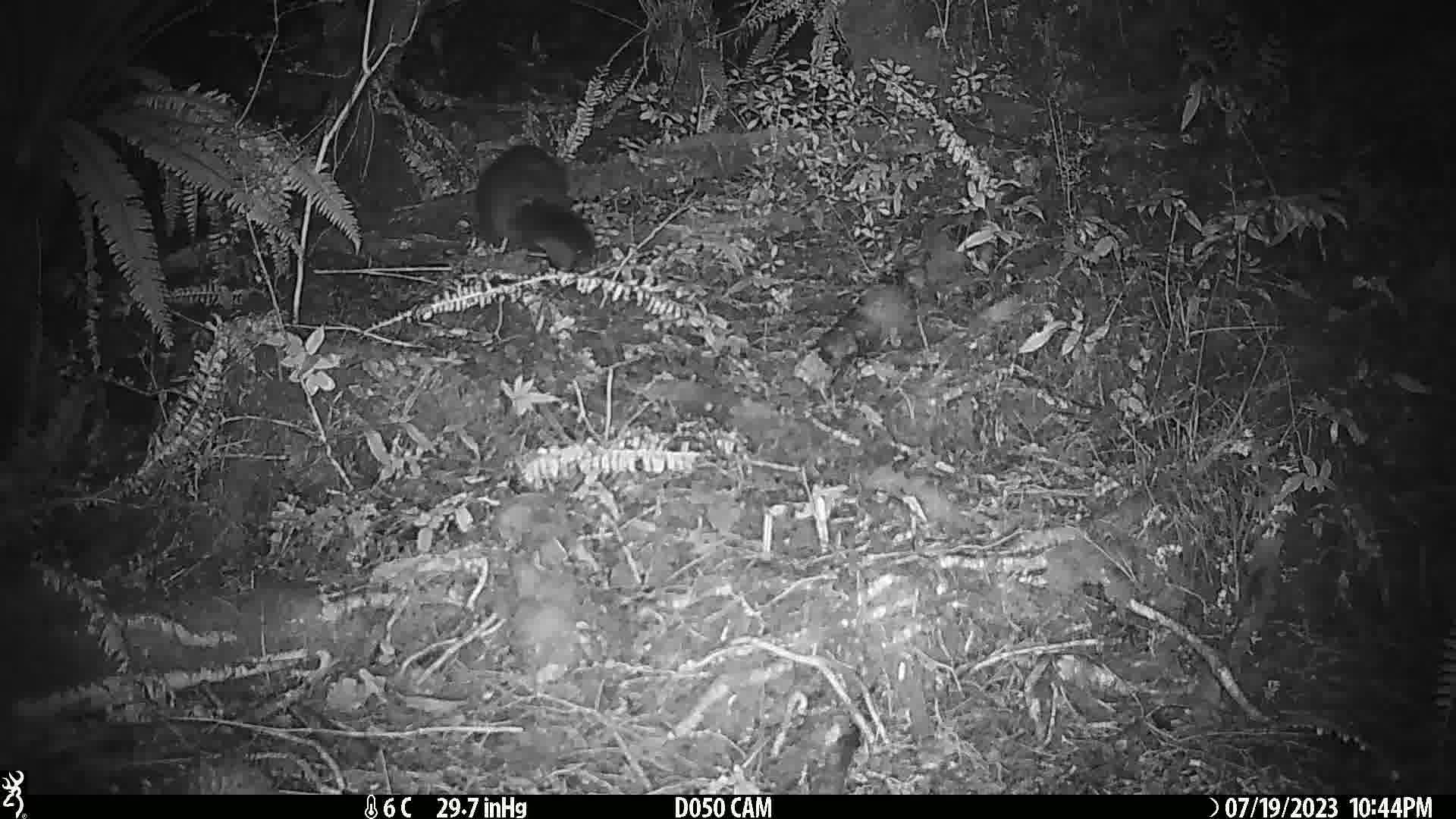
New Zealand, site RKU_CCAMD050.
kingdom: Animalia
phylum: Chordata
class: Mammalia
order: Diprotodontia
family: Phalangeridae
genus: Trichosurus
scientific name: Trichosurus vulpecula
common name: common brushtail possum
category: possum